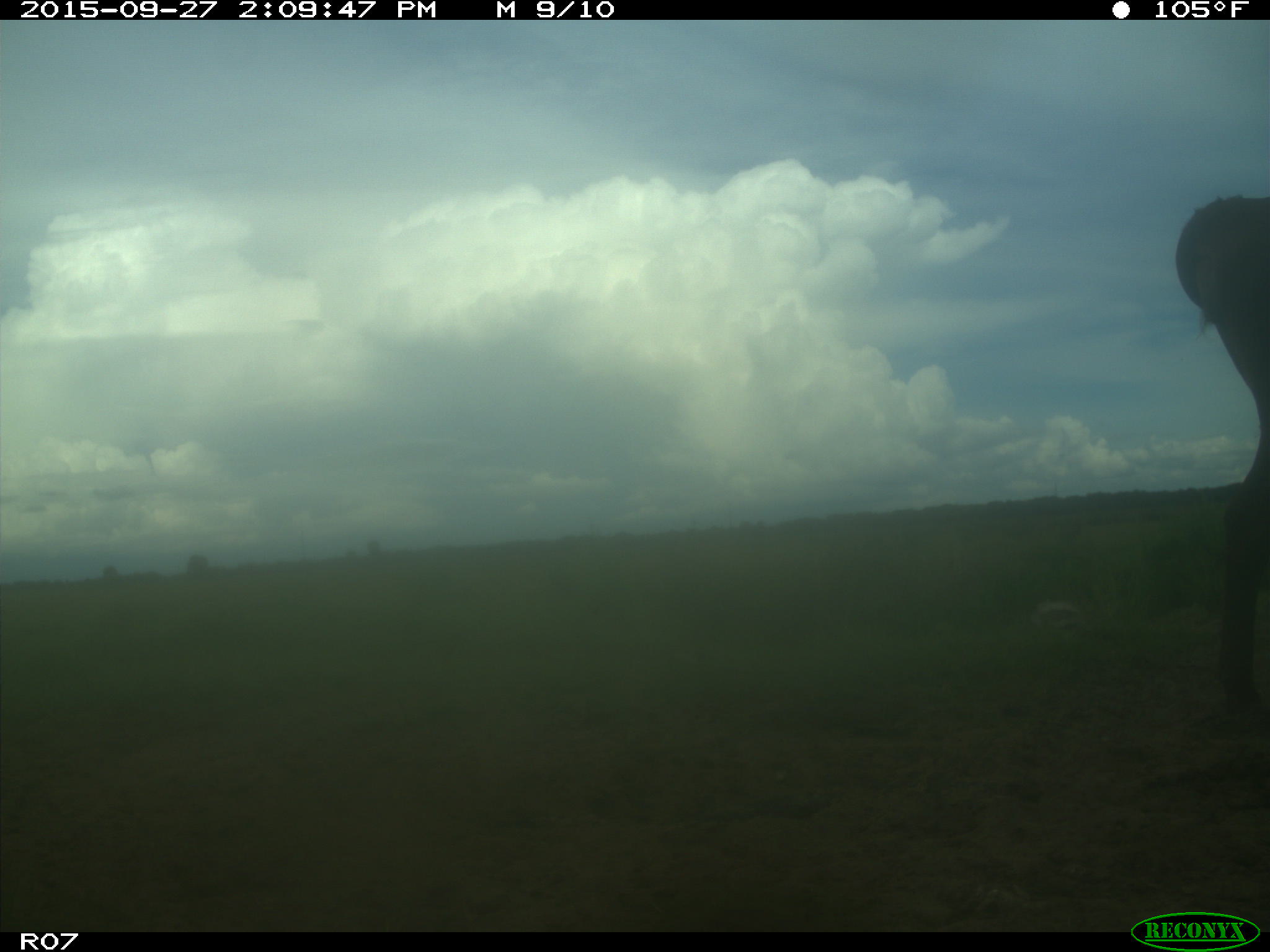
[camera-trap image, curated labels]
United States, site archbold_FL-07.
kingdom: Animalia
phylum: Chordata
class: Mammalia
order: Artiodactyla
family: Bovidae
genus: Bos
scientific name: Bos taurus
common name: domestic cow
Bos taurus (domestic cow).